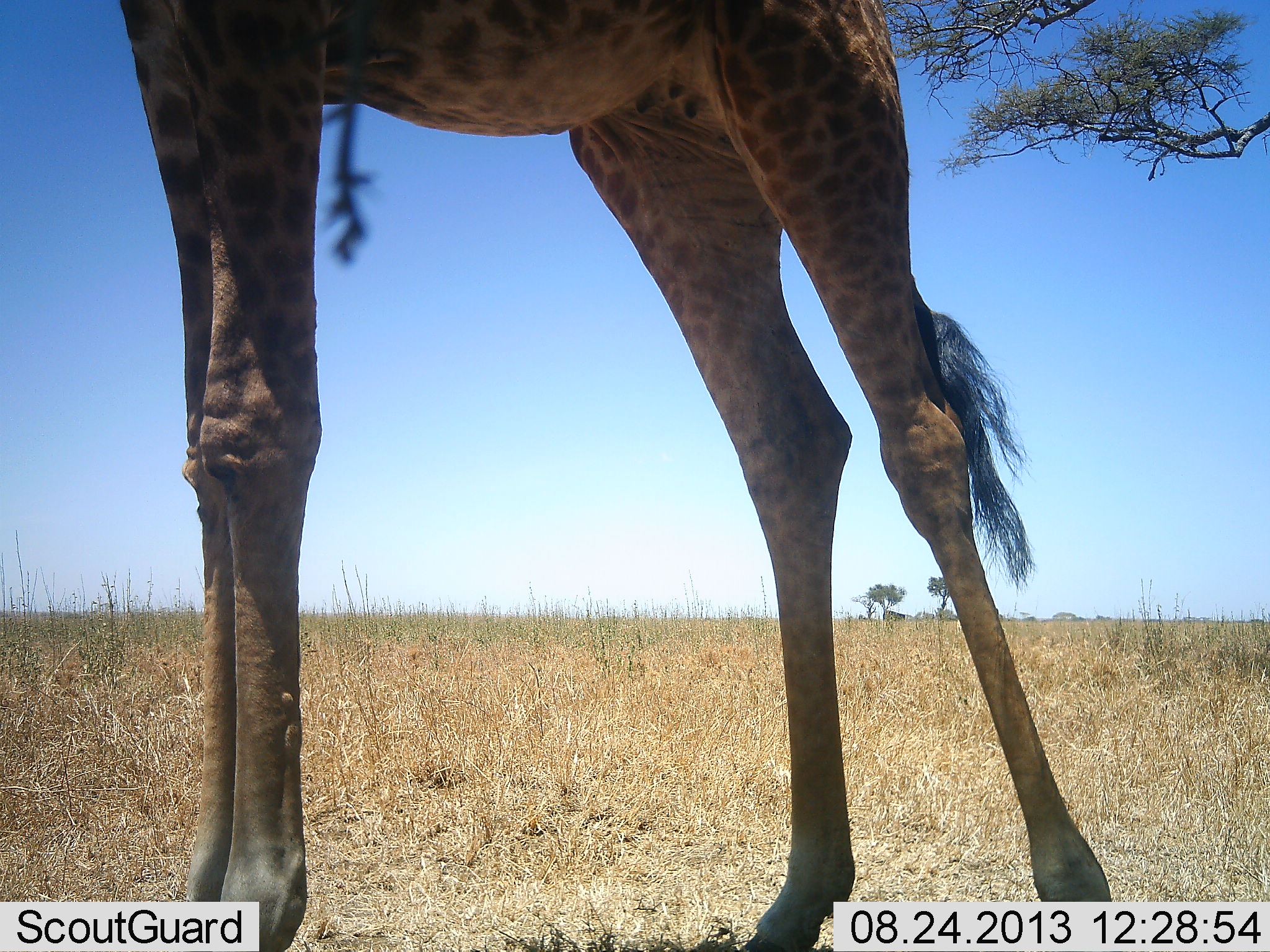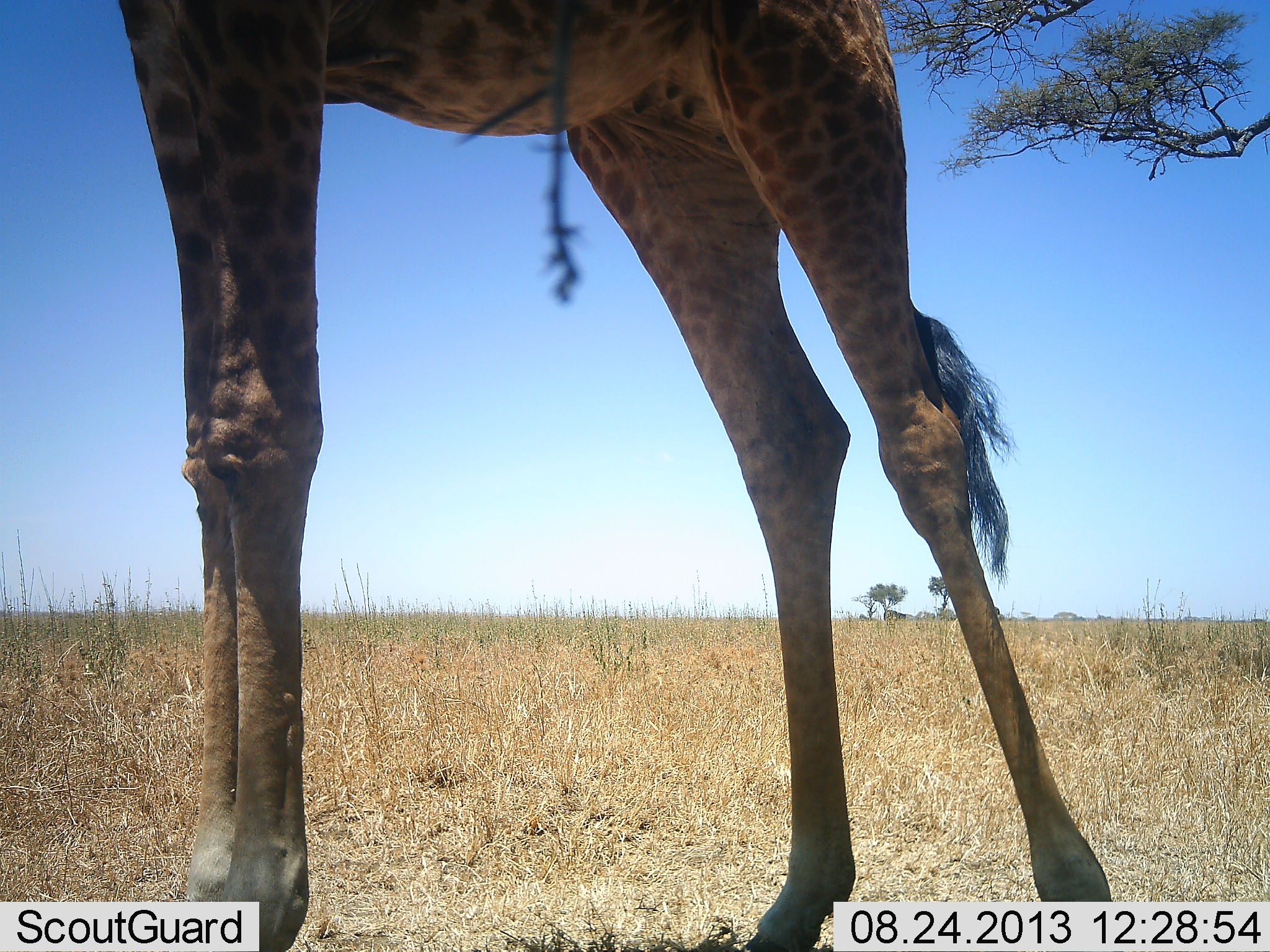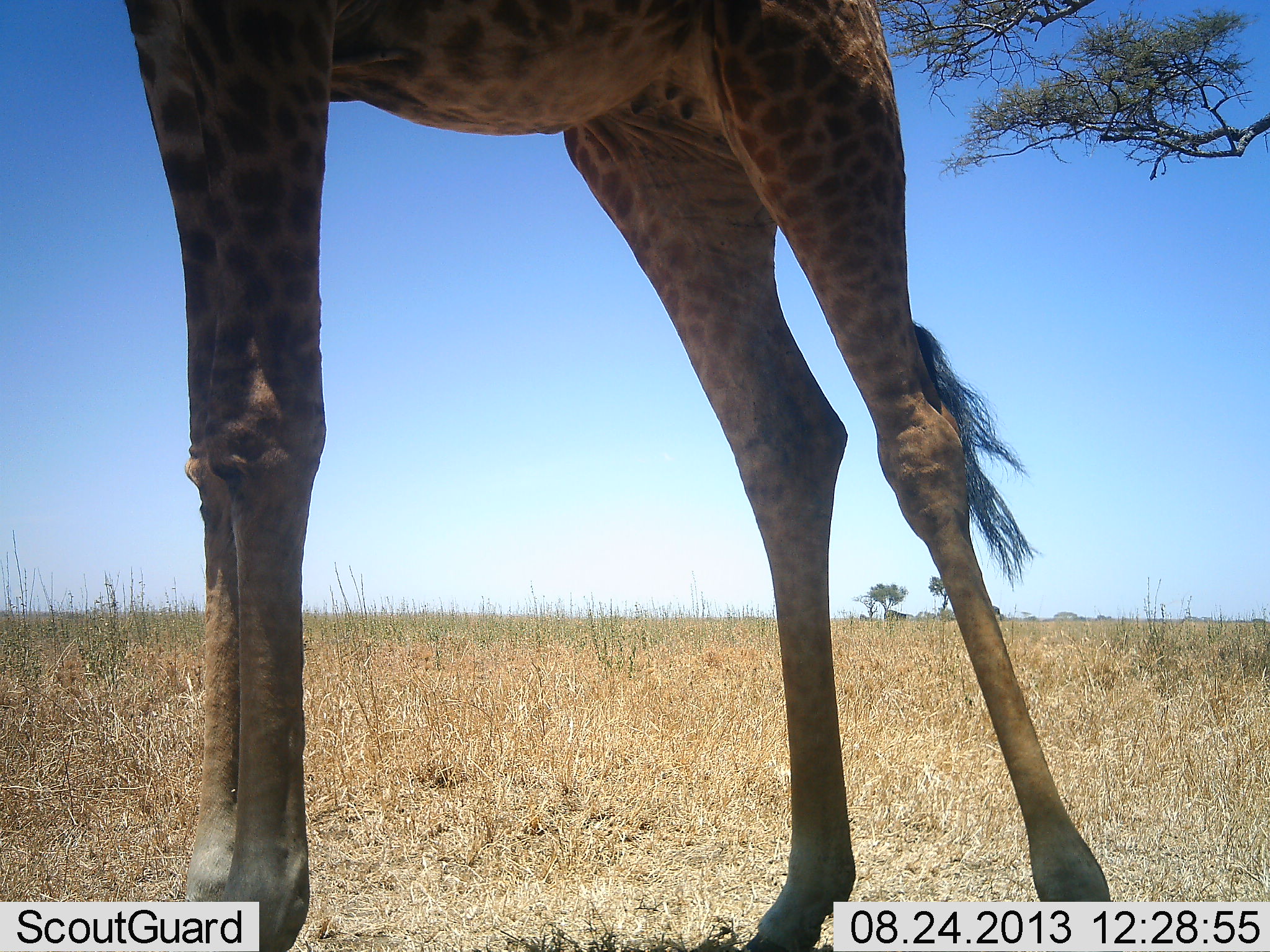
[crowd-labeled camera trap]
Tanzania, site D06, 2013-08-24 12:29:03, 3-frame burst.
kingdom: Animalia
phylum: Chordata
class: Mammalia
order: Artiodactyla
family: Giraffidae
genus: Giraffa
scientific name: Giraffa camelopardalis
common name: giraffe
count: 1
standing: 90%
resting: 0%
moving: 0%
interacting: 0%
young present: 0%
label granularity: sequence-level